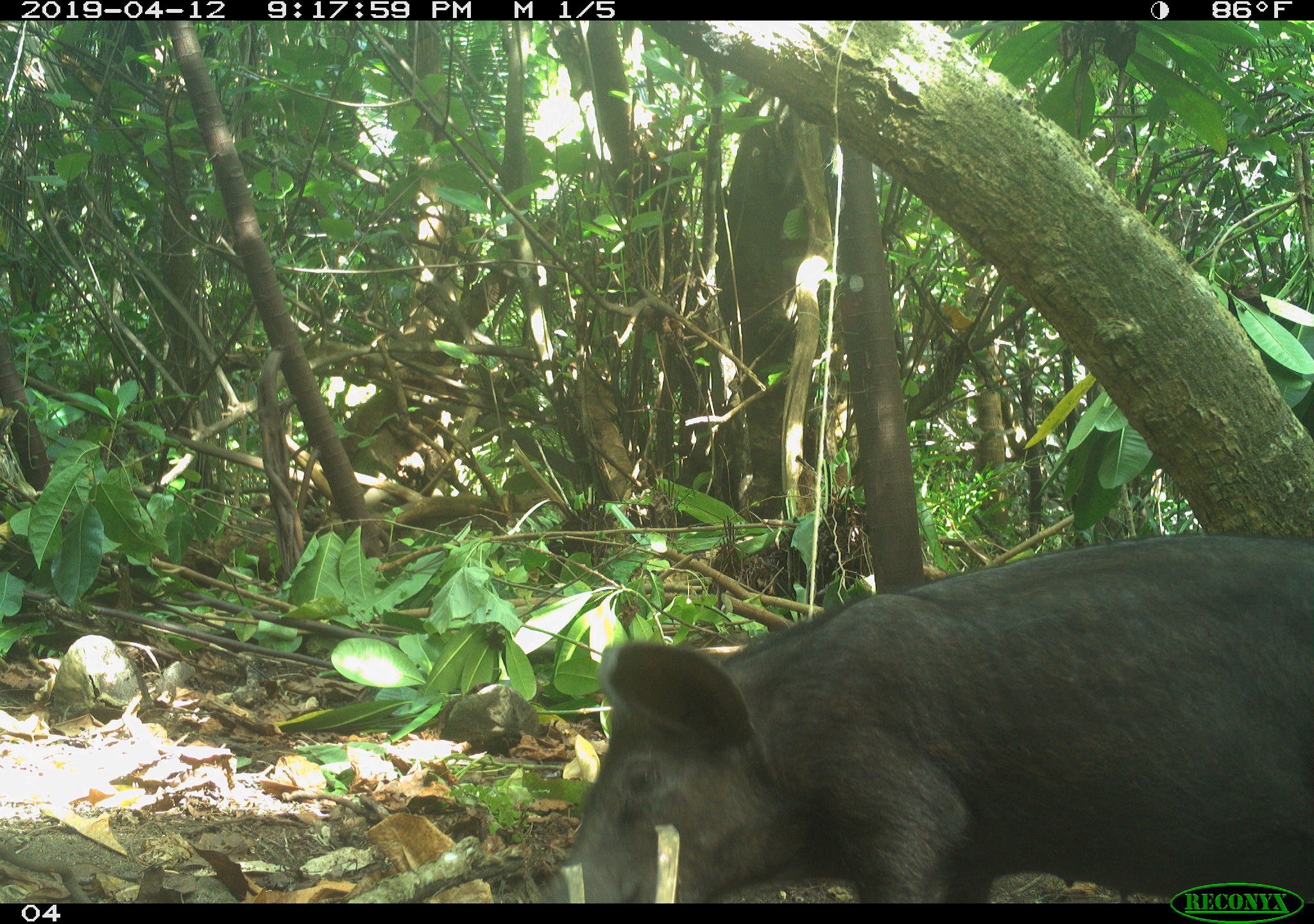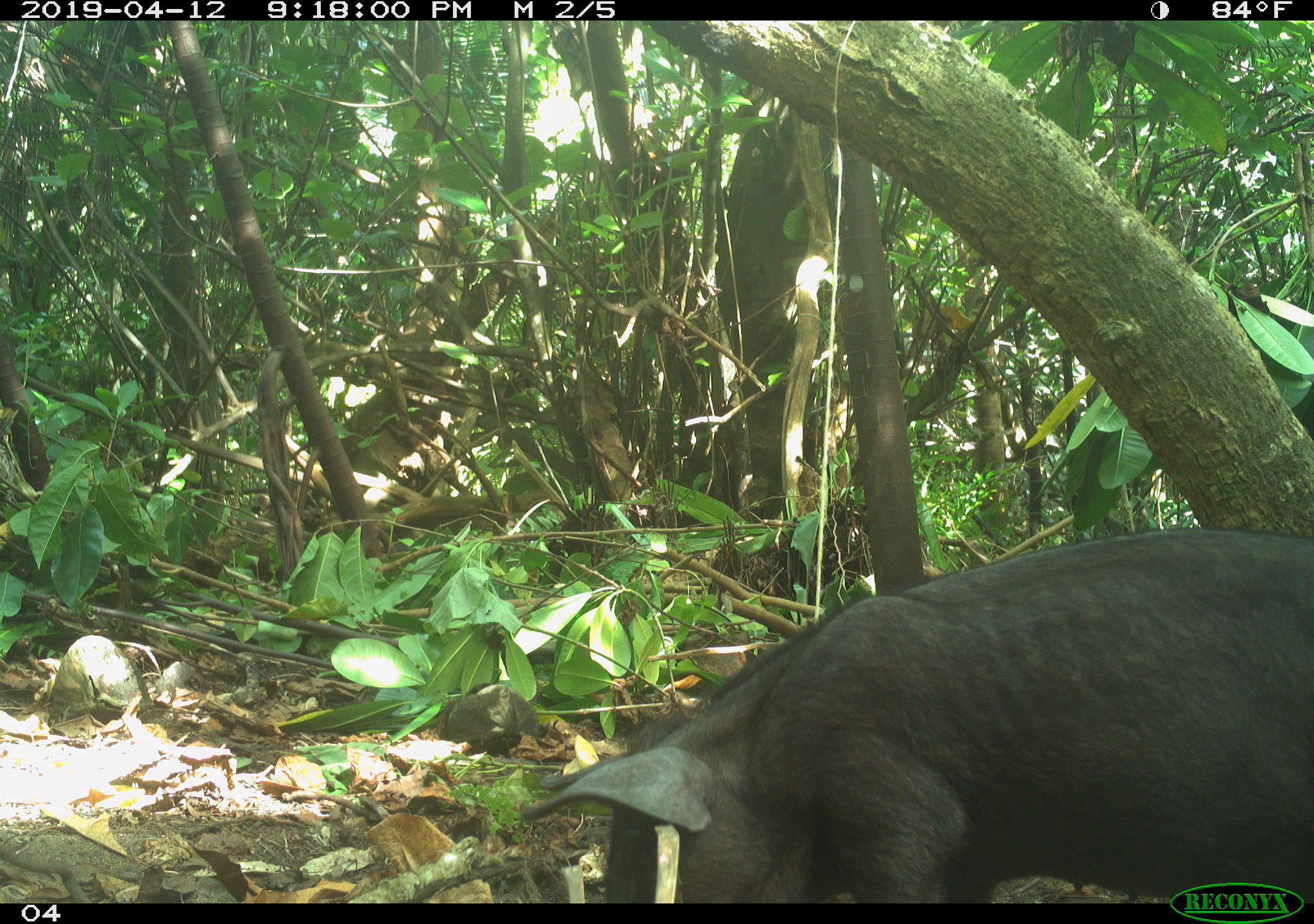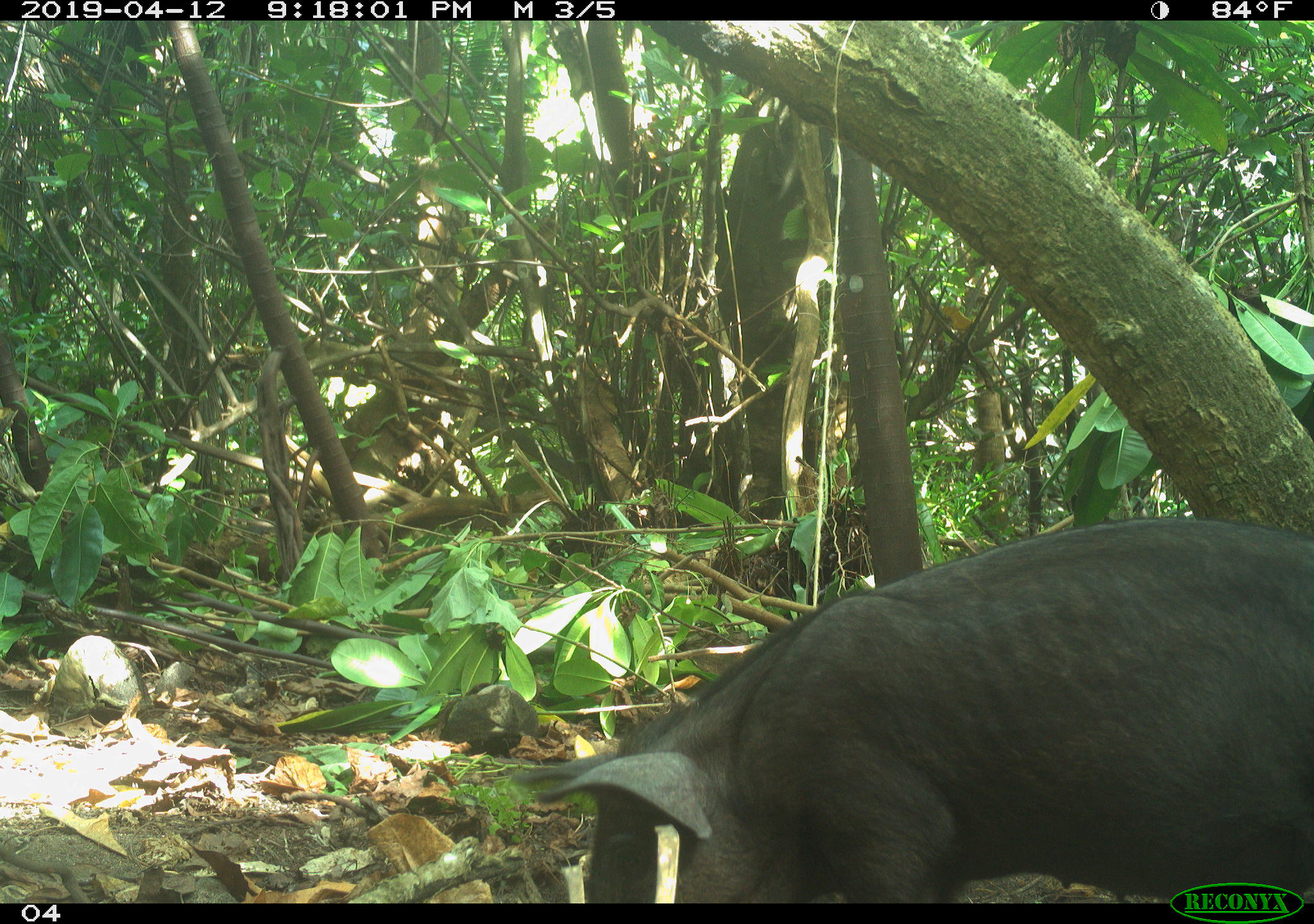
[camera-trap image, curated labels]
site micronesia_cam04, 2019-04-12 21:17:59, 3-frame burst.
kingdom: Animalia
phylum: Chordata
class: Mammalia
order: Artiodactyla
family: Suidae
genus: Sus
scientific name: Sus scrofa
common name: pig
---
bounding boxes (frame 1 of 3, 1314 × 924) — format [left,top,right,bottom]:
pig: [547,531,1314,905]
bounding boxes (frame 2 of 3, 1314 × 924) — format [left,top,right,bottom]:
pig: [510,526,1312,902]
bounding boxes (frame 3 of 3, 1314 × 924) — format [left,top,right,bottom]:
pig: [497,519,1314,905]